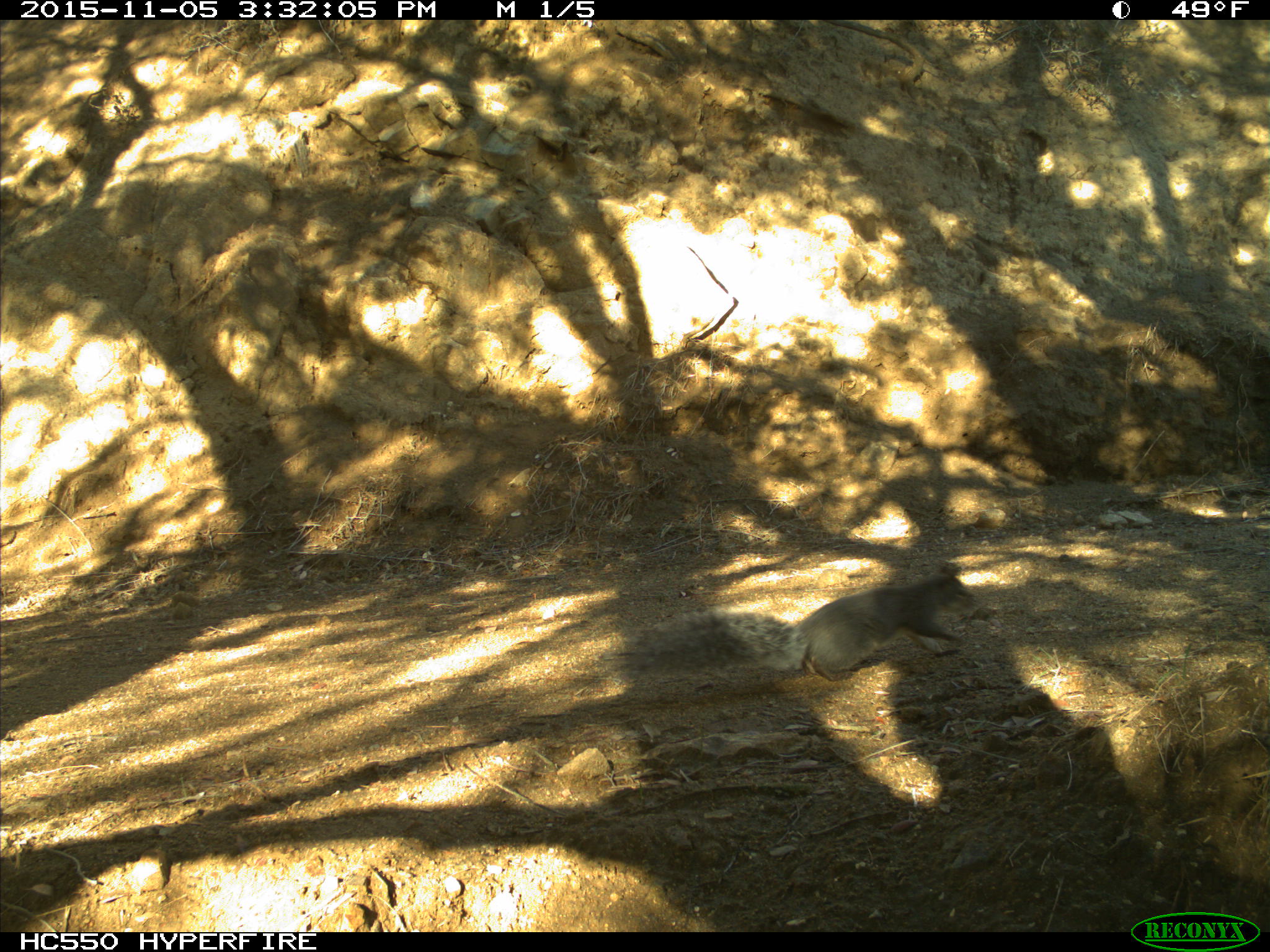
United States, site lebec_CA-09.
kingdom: Animalia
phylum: Chordata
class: Mammalia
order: Rodentia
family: Sciuridae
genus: Sciurus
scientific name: Sciurus carolinensis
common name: eastern gray squirrel